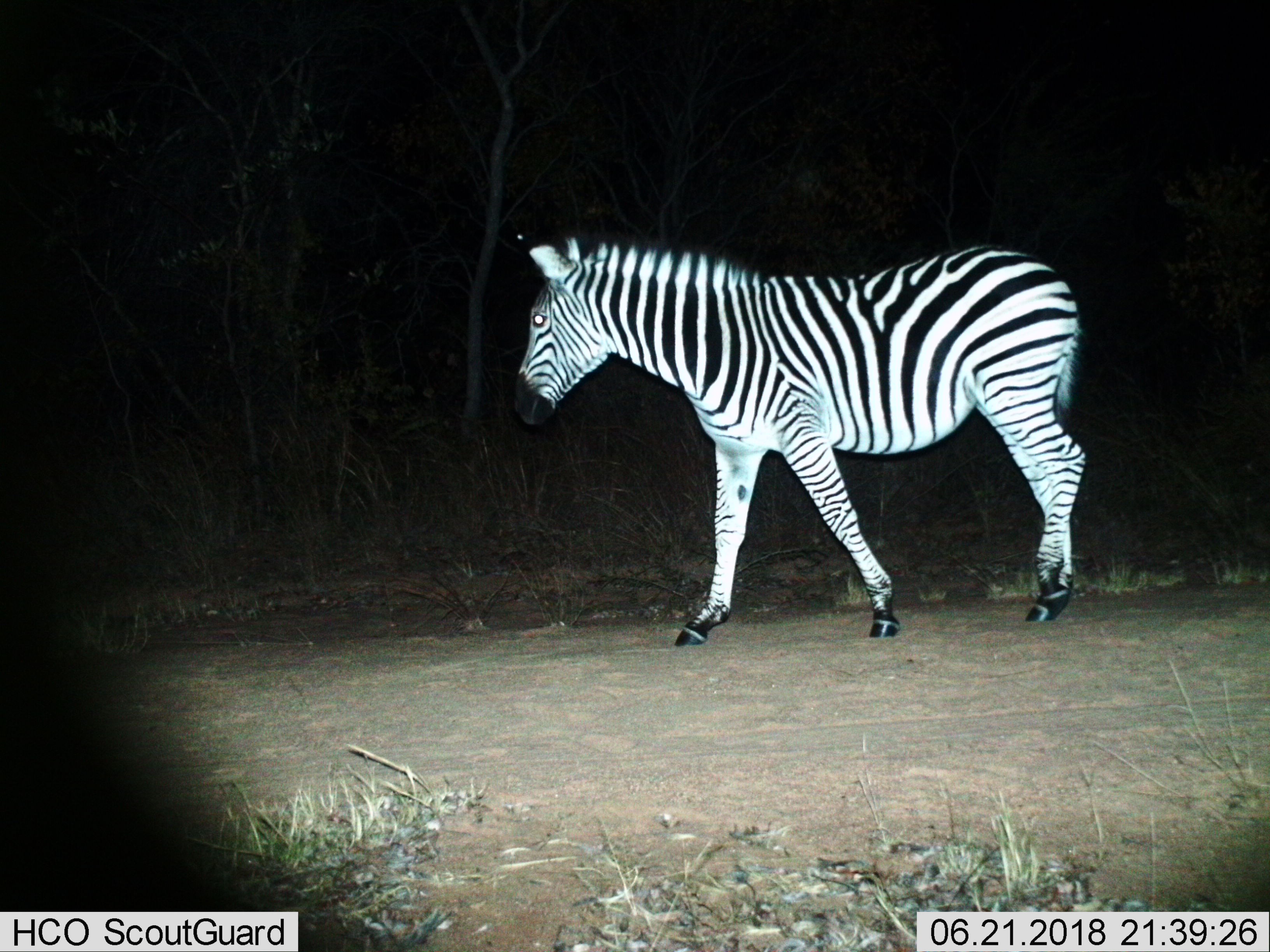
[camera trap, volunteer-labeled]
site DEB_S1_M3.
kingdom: Animalia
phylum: Chordata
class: Mammalia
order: Perissodactyla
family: Equidae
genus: Equus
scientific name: Equus quagga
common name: plains zebra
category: zebraplains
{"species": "zebraplains (plains zebra) (Equus quagga)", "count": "1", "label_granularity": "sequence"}